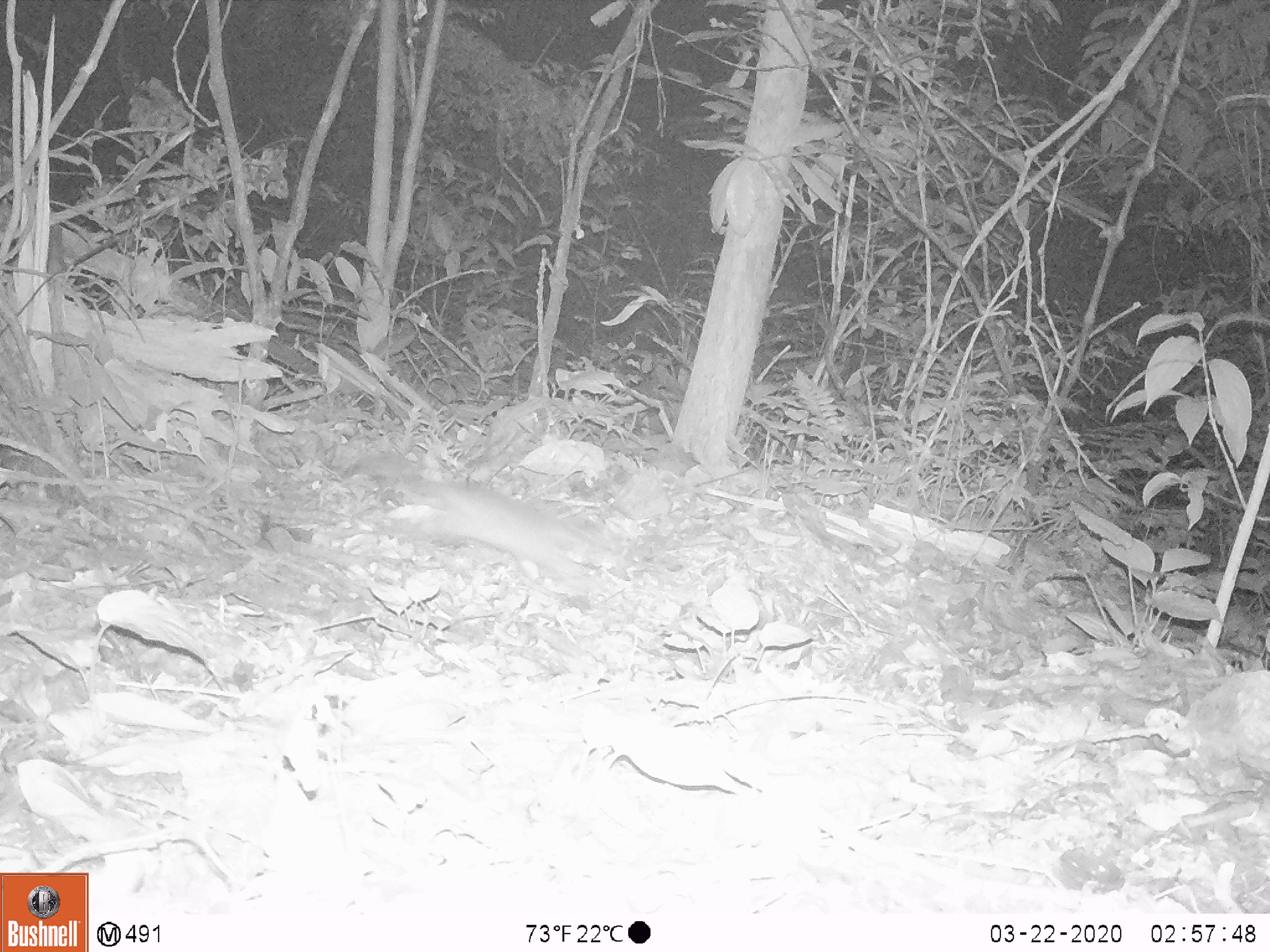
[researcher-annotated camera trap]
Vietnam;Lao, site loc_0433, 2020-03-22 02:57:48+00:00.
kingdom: Animalia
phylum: Chordata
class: Mammalia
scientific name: Mammalia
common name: mammal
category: unidentified small mammal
Unidentified small mammal (mammal) (Mammalia). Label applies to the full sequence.